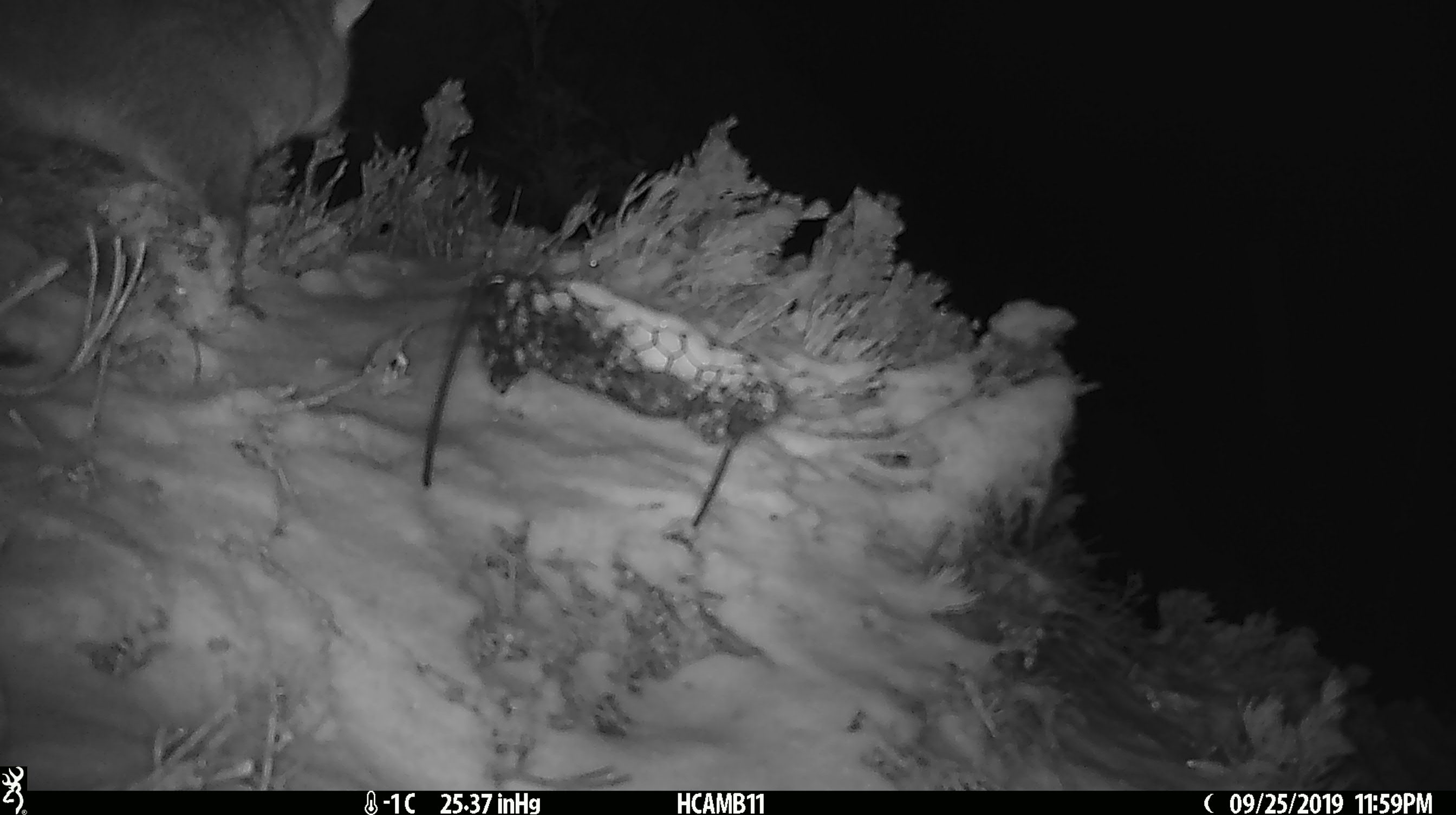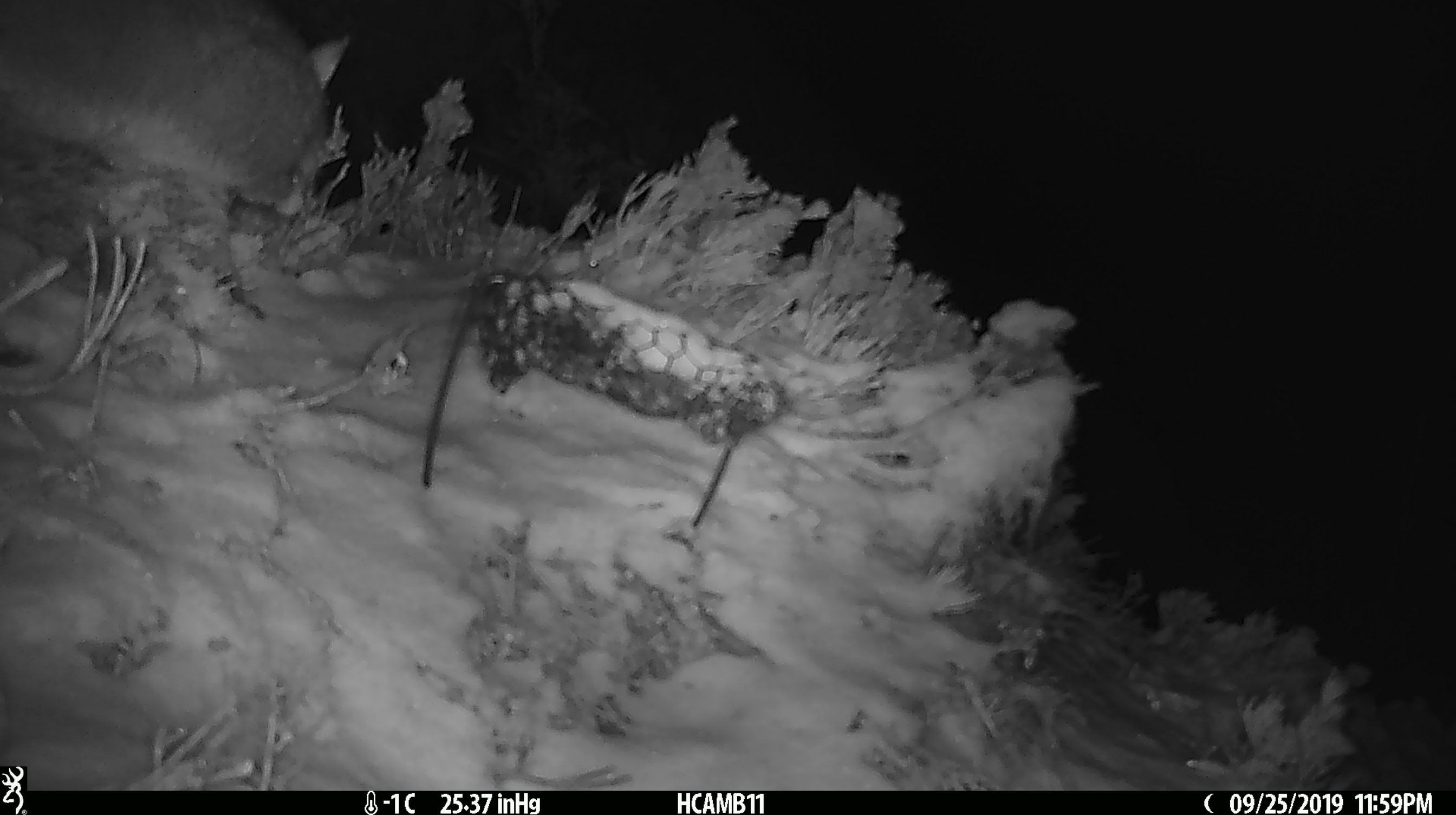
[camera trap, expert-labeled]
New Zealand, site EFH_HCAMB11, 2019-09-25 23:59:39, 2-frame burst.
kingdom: Animalia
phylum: Chordata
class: Mammalia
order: Diprotodontia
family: Phalangeridae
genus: Trichosurus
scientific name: Trichosurus vulpecula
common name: common brushtail possum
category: possum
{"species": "possum (common brushtail possum) (Trichosurus vulpecula)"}